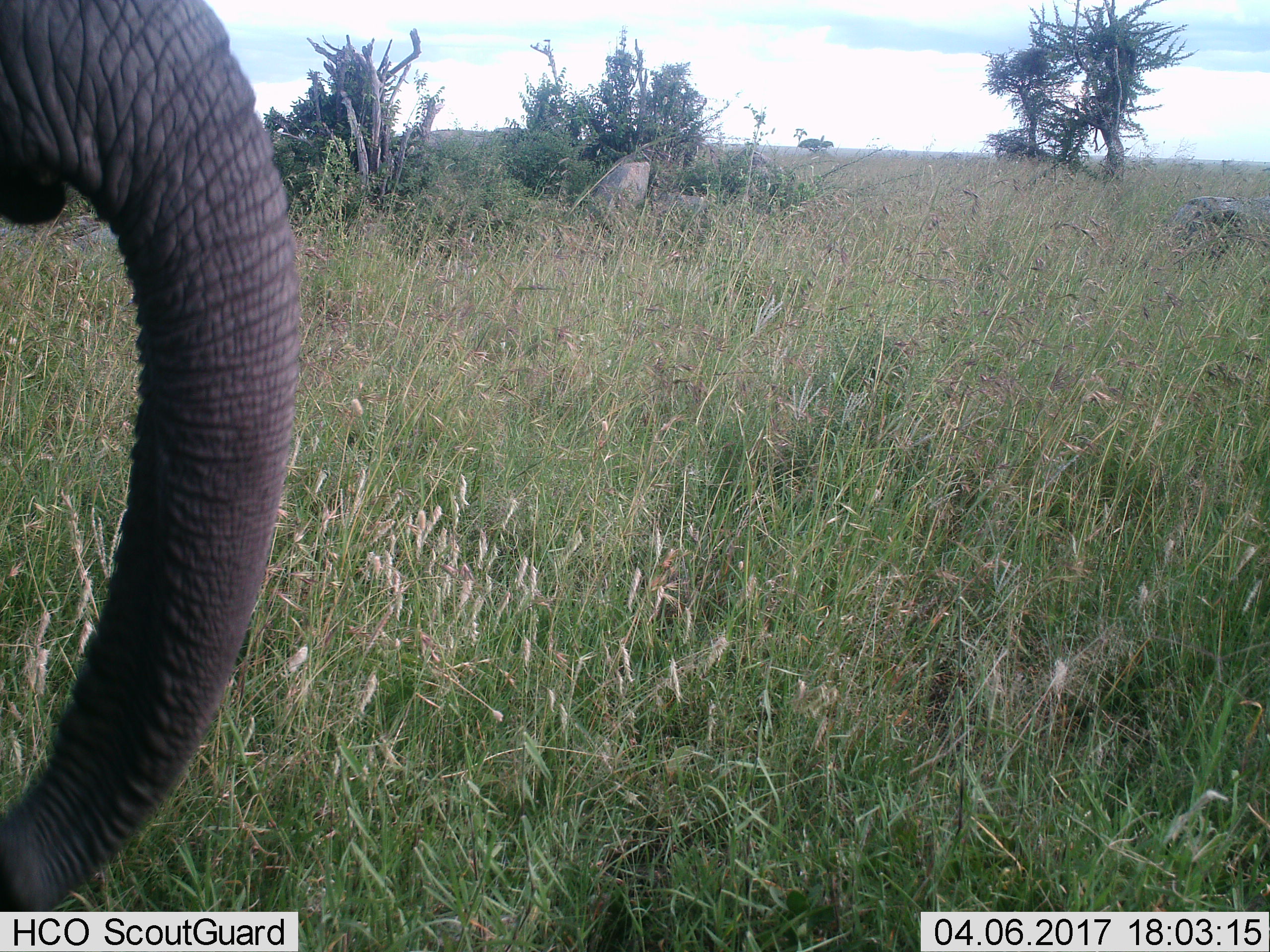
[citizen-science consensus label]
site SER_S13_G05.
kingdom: Animalia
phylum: Chordata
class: Mammalia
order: Proboscidea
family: Elephantidae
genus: Loxodonta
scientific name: Loxodonta africana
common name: african bush elephant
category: elephant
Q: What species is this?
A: Elephant (african bush elephant) (Loxodonta africana).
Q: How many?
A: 1.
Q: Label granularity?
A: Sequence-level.